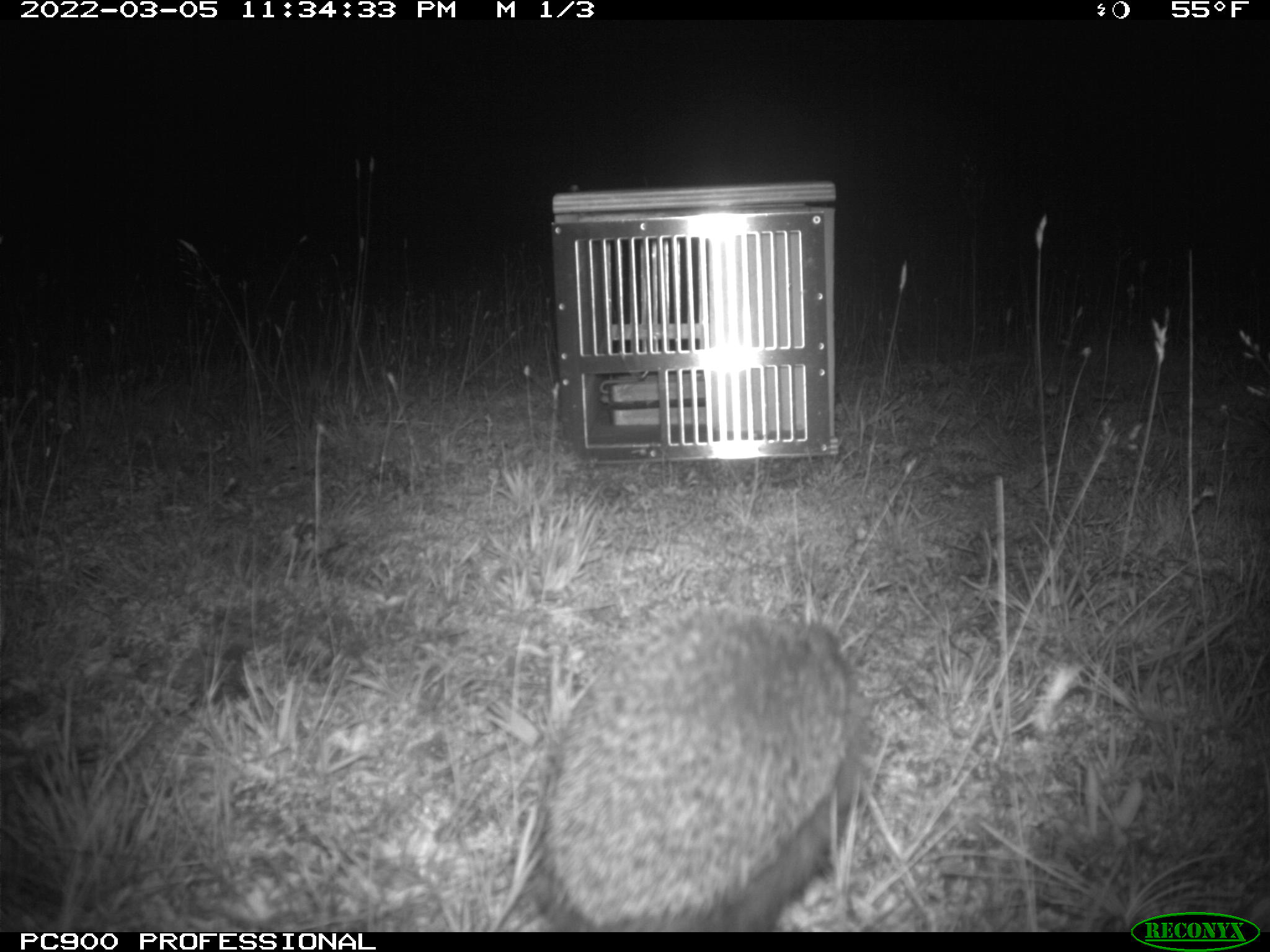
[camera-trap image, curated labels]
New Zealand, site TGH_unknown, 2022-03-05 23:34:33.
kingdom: Animalia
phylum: Chordata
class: Mammalia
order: Eulipotyphla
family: Erinaceidae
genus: Erinaceus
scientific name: Erinaceus europaeus europaeus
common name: european hedgehog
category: hedgehog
Hedgehog (european hedgehog) (Erinaceus europaeus europaeus).